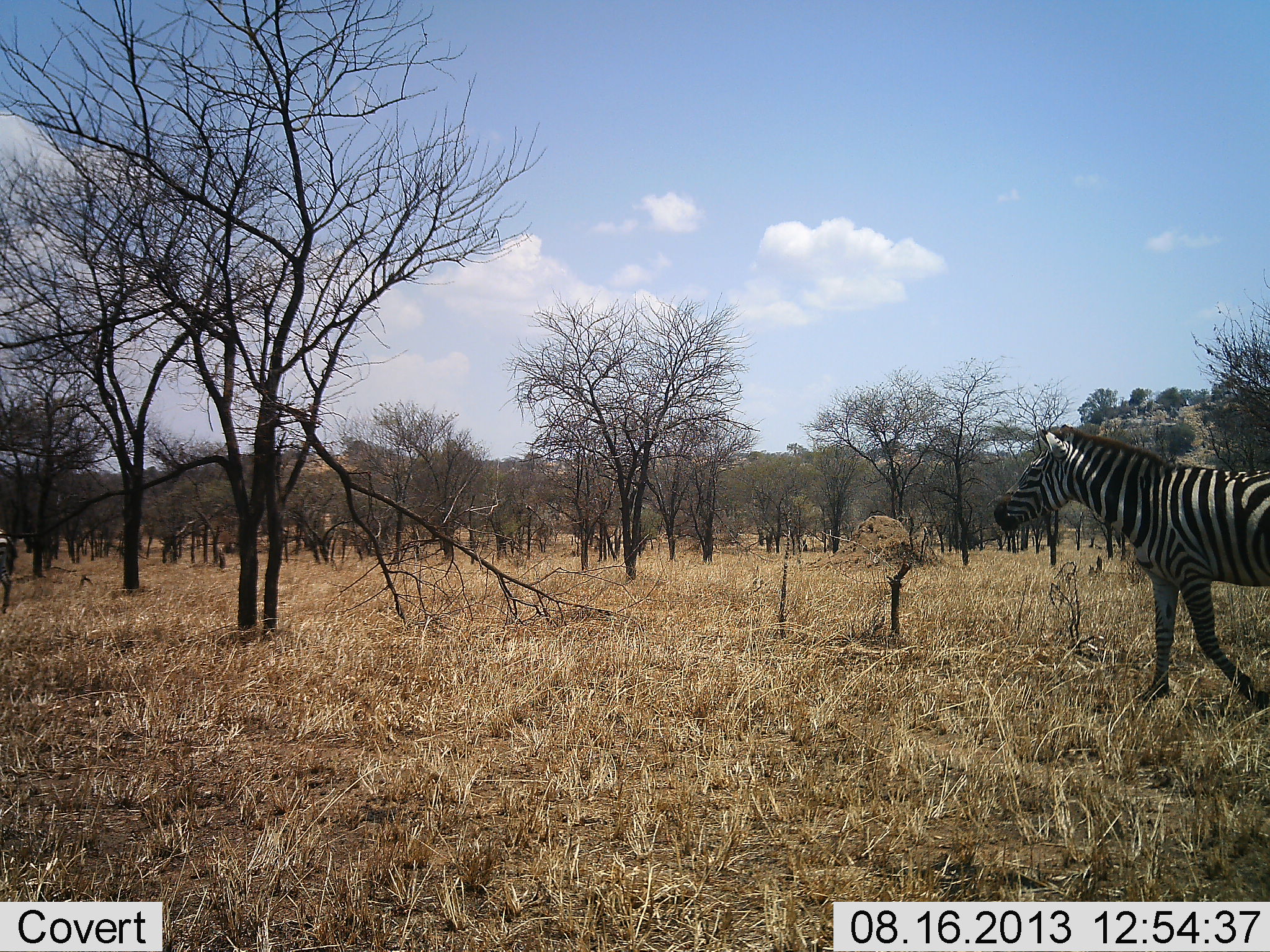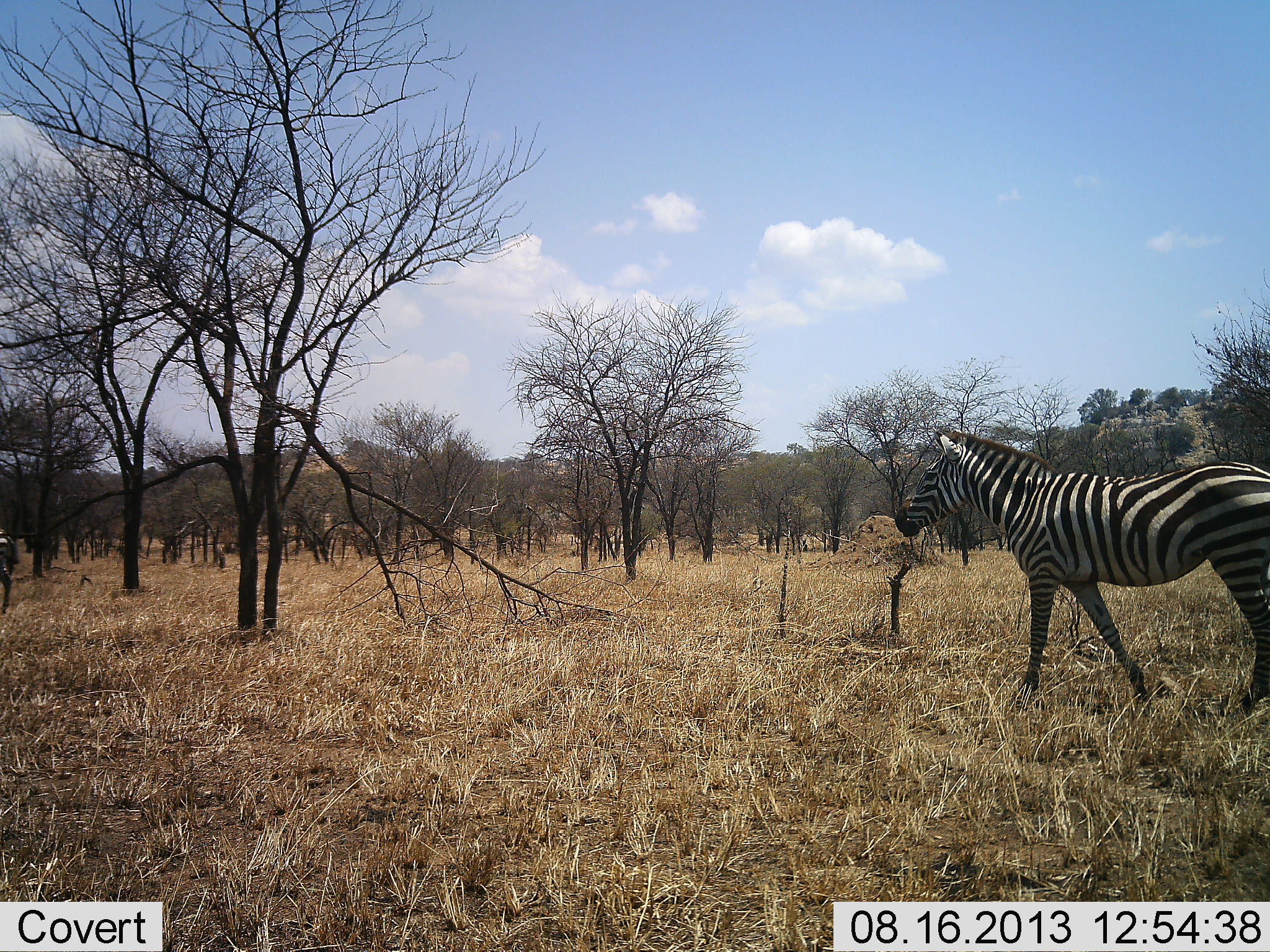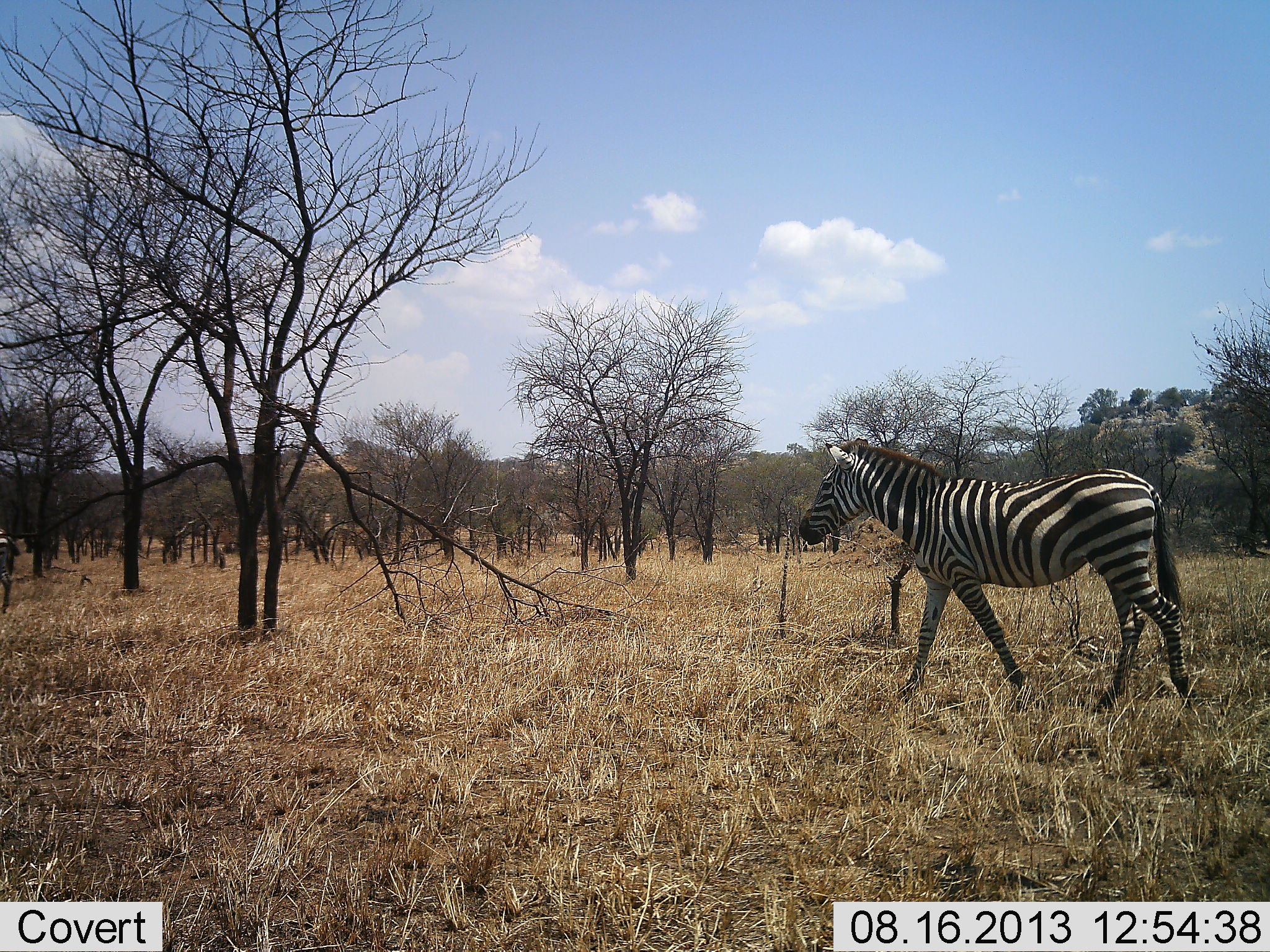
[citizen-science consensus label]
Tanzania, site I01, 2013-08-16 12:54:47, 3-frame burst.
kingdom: Animalia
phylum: Chordata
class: Mammalia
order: Perissodactyla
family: Equidae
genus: Equus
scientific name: Equus quagga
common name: plains zebra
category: zebra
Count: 2.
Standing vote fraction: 50%.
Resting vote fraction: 0%.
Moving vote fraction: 90%.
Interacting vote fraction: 0%.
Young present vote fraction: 0%.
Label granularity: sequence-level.